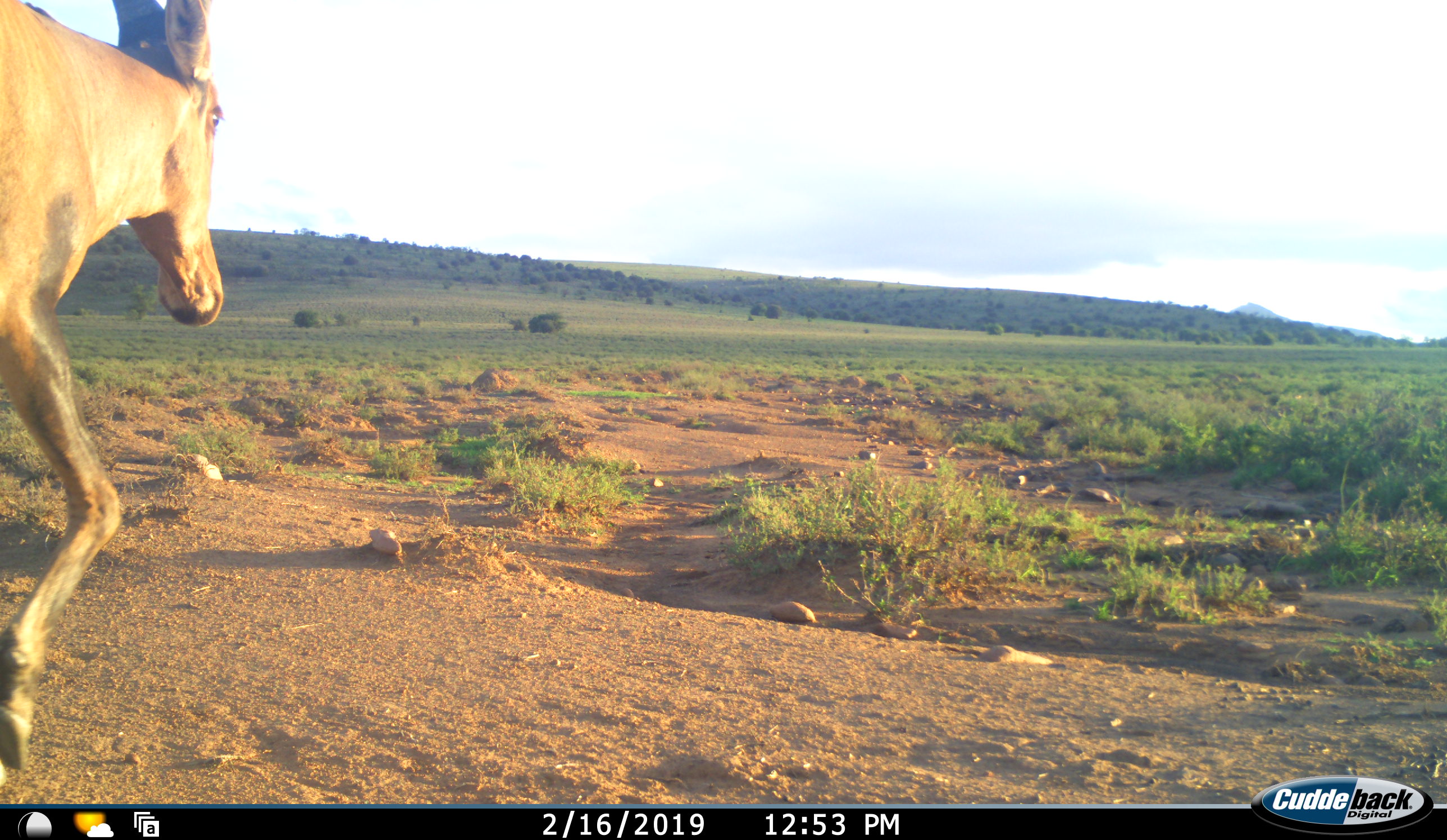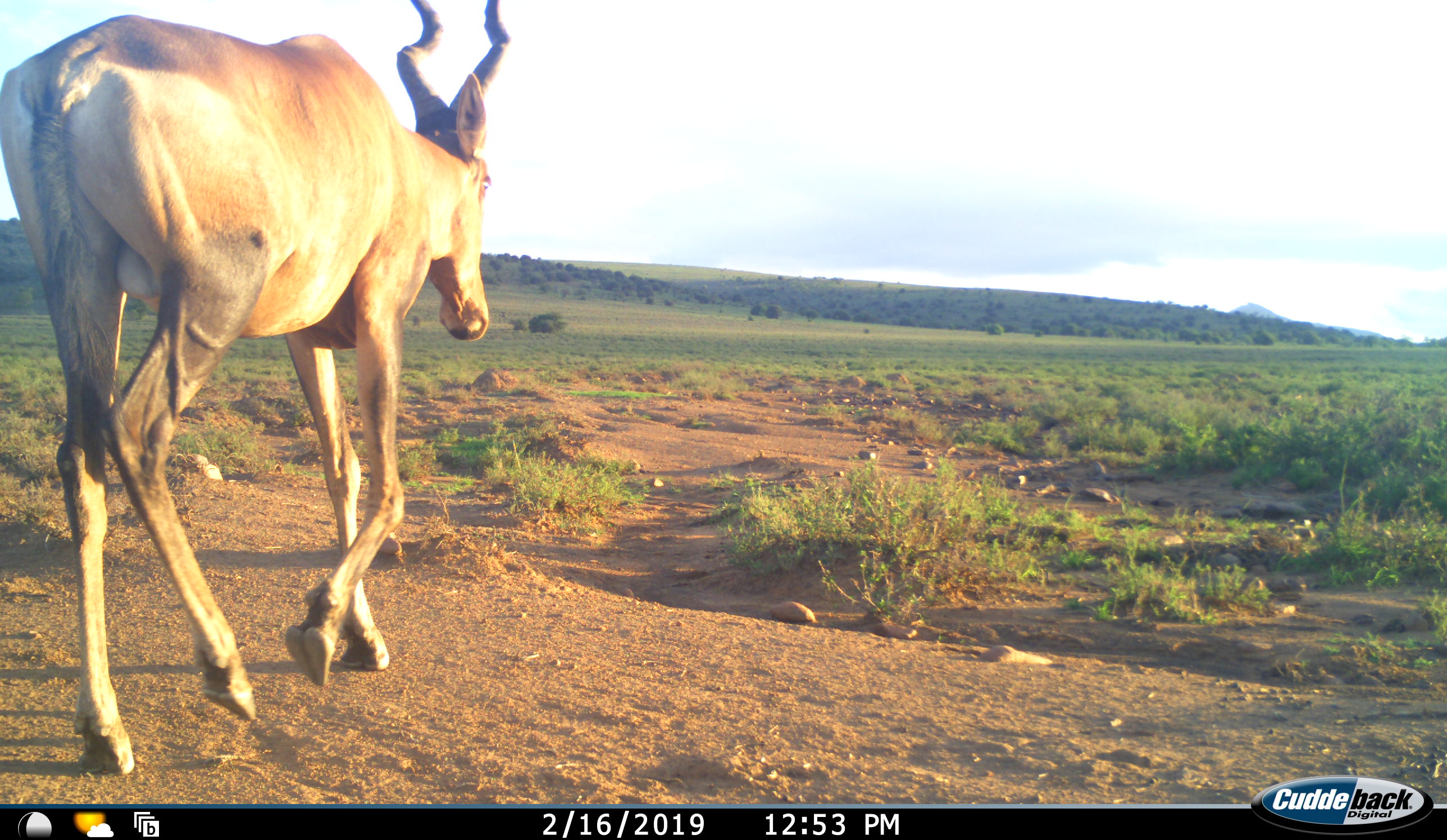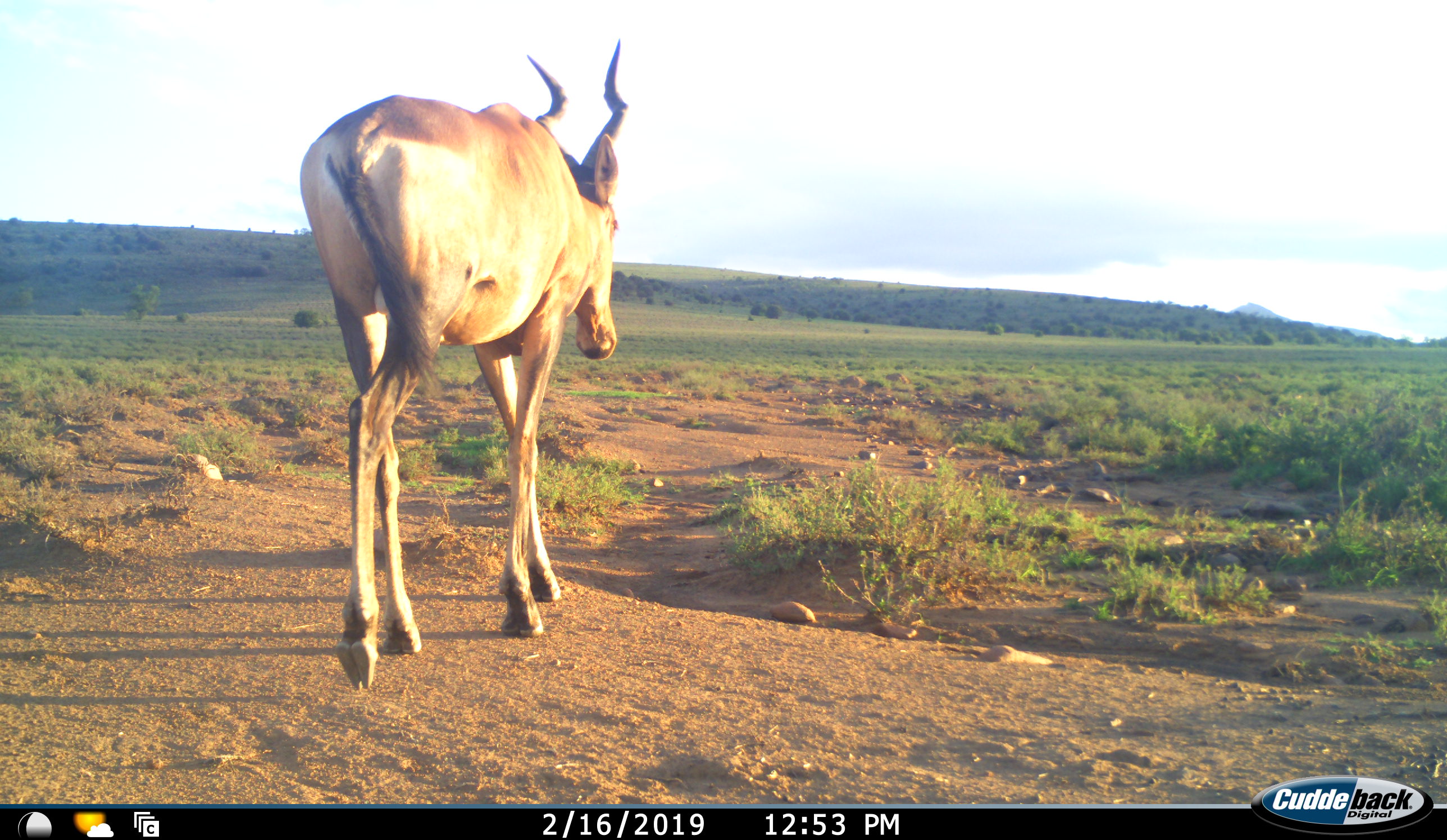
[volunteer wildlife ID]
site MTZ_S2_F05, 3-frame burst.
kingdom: Animalia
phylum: Chordata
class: Mammalia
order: Artiodactyla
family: Bovidae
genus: Alcelaphus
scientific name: Alcelaphus buselaphus caama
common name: red hartebeest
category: hartebeestred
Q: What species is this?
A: Hartebeestred (red hartebeest) (Alcelaphus buselaphus caama).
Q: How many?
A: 1.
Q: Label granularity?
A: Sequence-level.